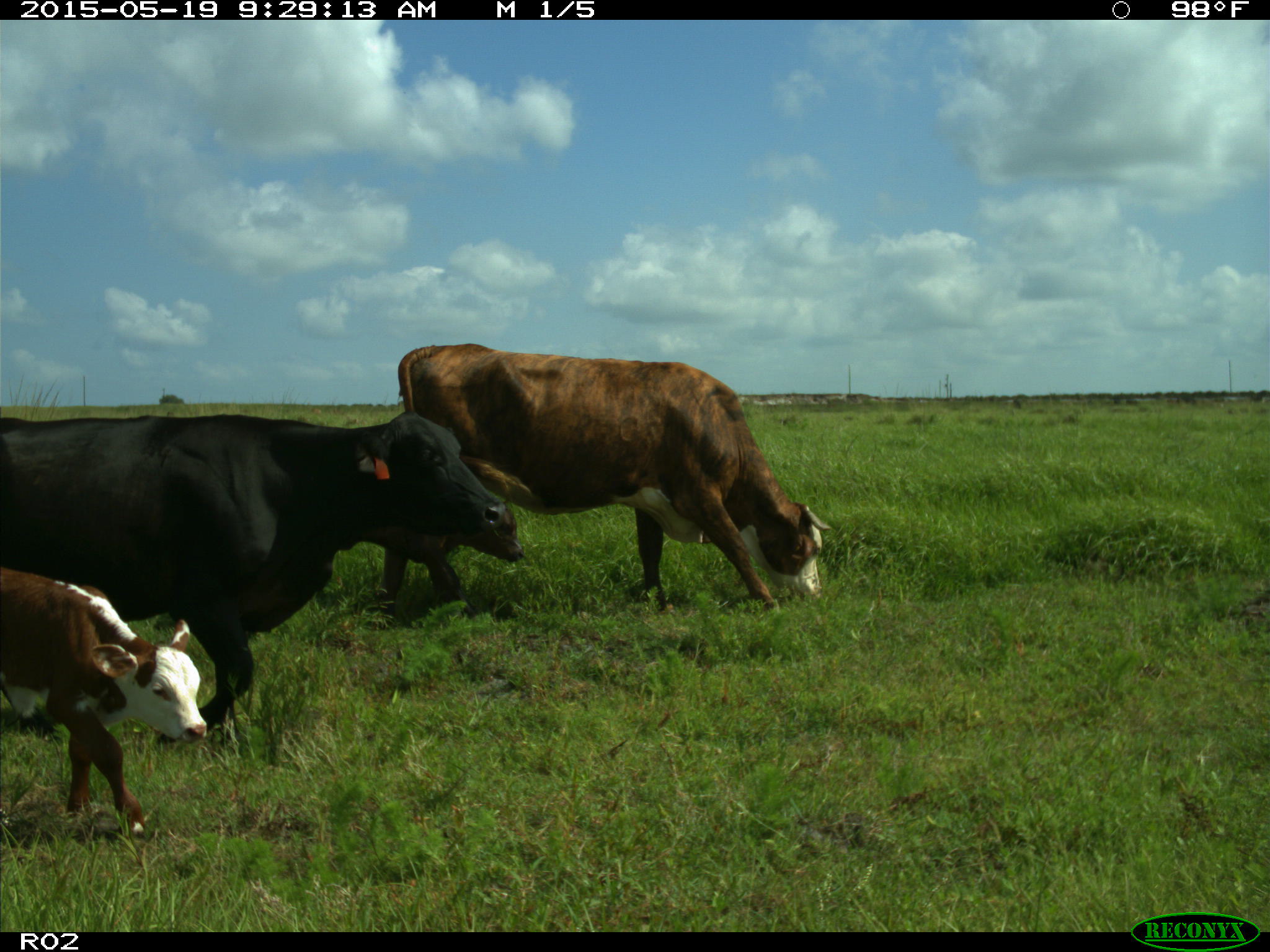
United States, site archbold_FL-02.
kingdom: Animalia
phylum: Chordata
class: Mammalia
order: Artiodactyla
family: Bovidae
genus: Bos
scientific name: Bos taurus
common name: domestic cow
Bos taurus (domestic cow).